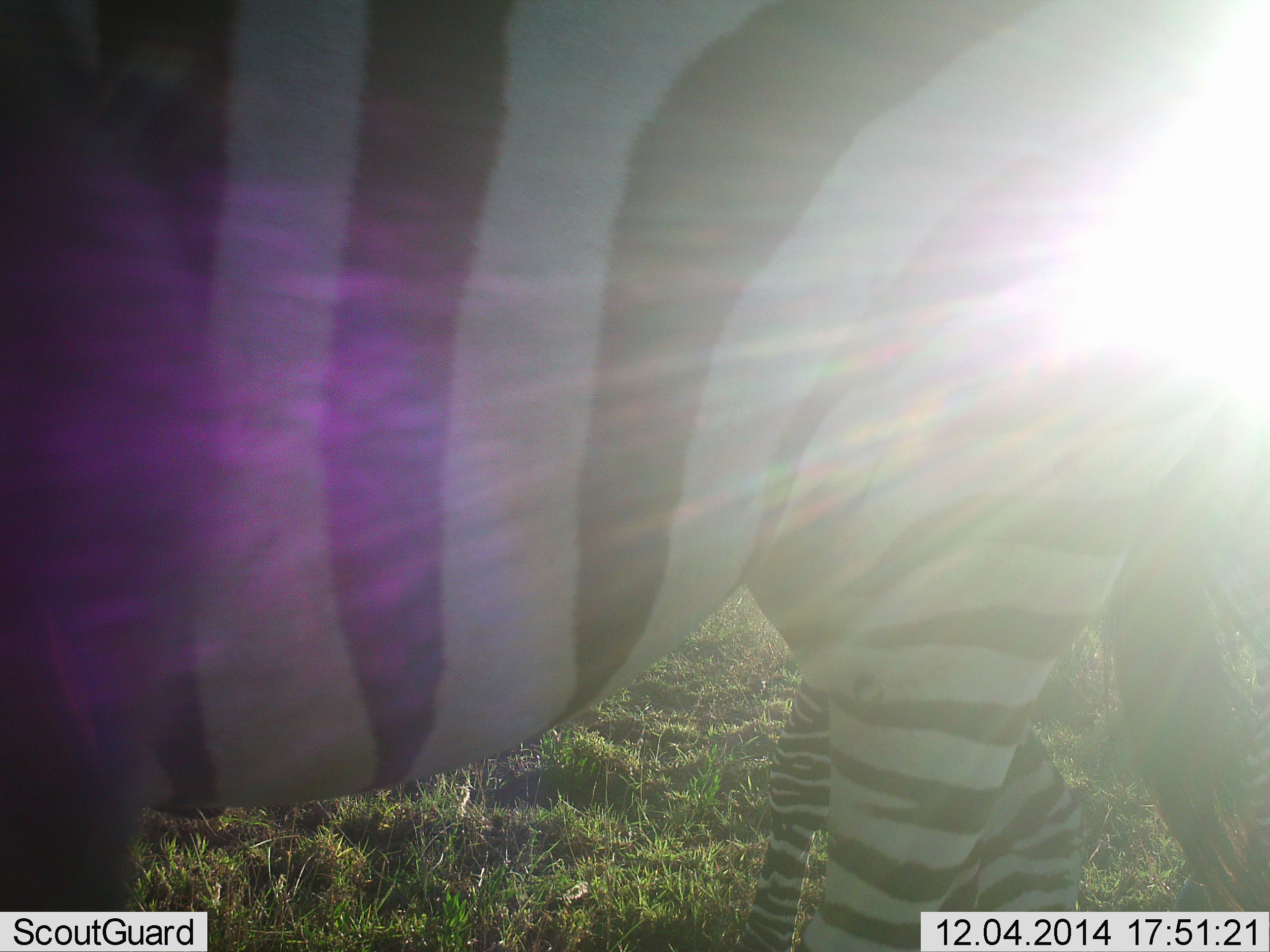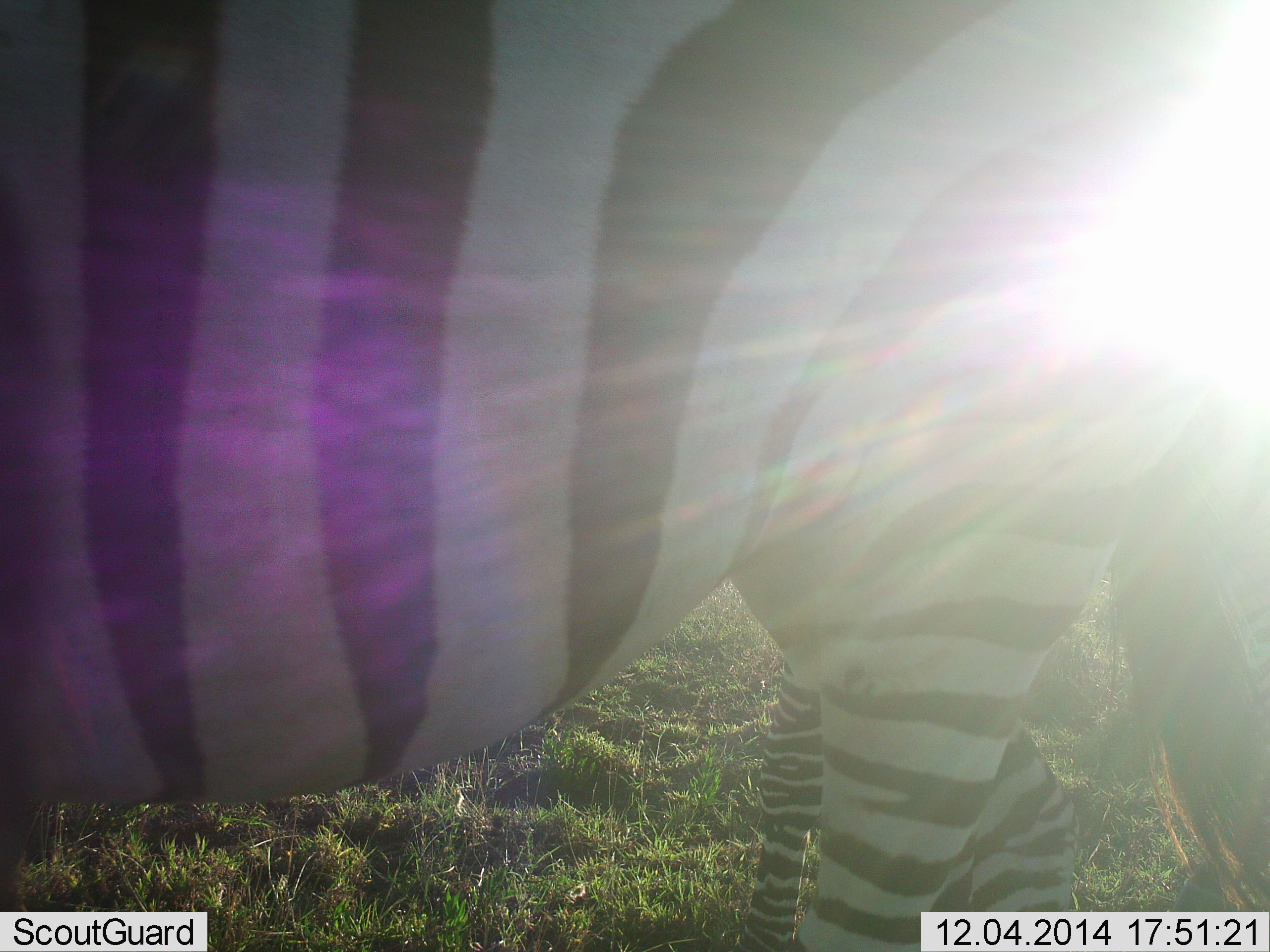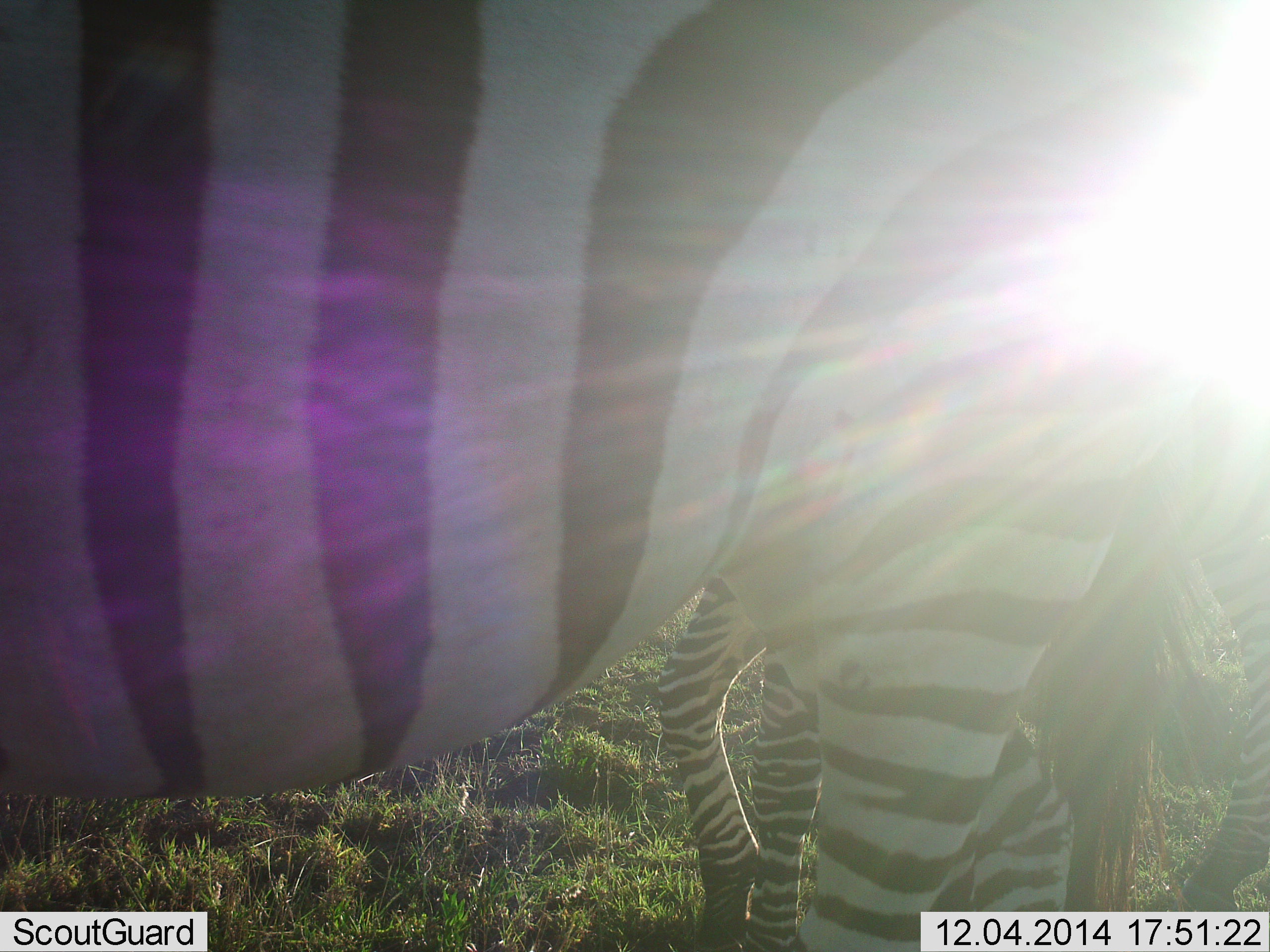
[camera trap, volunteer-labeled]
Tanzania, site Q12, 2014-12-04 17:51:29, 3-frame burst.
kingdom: Animalia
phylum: Chordata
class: Mammalia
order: Perissodactyla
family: Equidae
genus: Equus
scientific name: Equus quagga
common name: plains zebra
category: zebra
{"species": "zebra (plains zebra) (Equus quagga)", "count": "2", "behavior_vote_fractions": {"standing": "80%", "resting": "0%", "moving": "10%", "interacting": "0%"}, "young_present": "30%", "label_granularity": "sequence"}